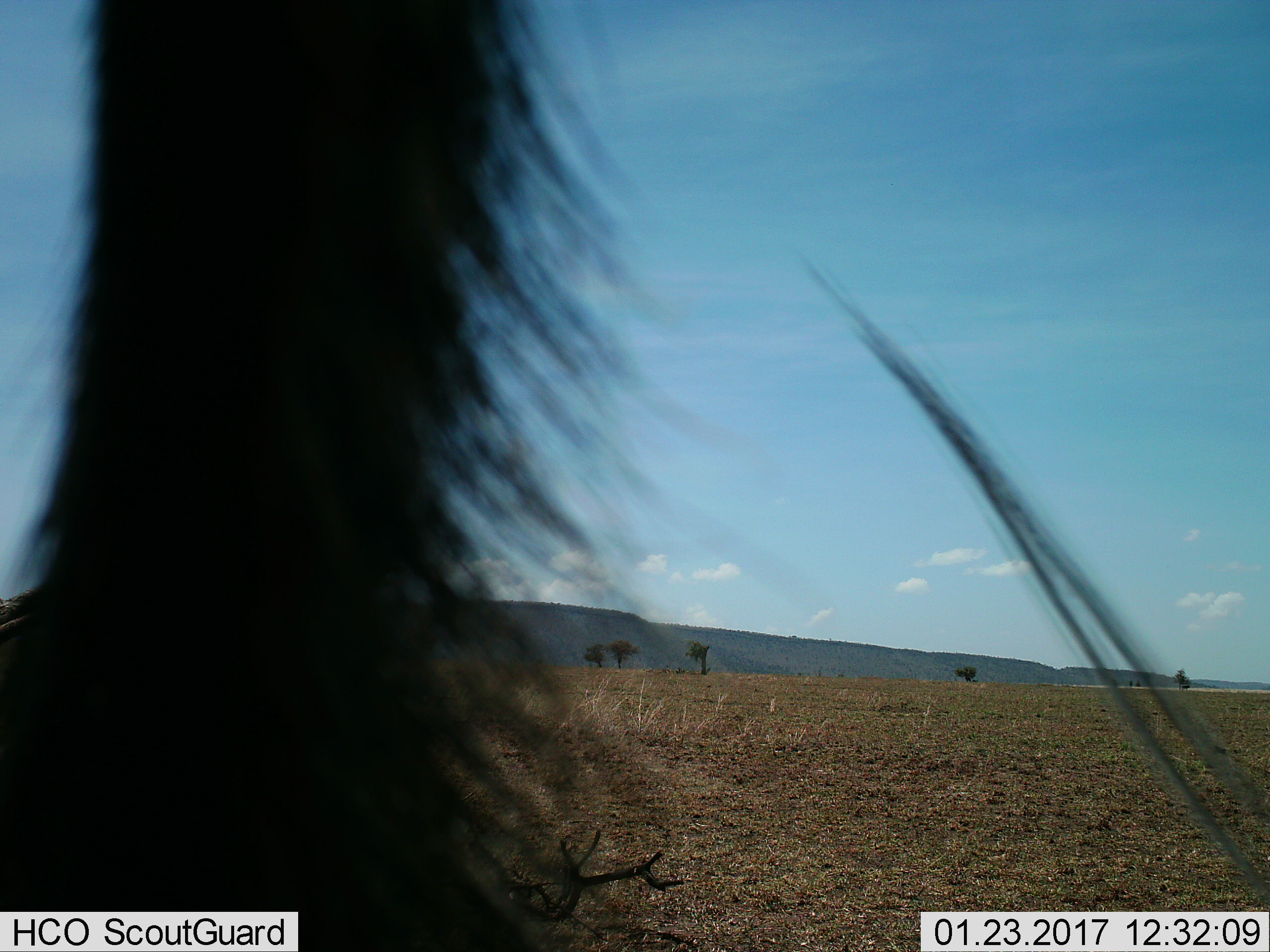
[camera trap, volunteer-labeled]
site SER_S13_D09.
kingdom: Animalia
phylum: Chordata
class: Mammalia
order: Artiodactyla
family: Bovidae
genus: Connochaetes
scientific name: Connochaetes taurinus taurinus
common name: blue wildebeest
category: wildebeestblue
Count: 1.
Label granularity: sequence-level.